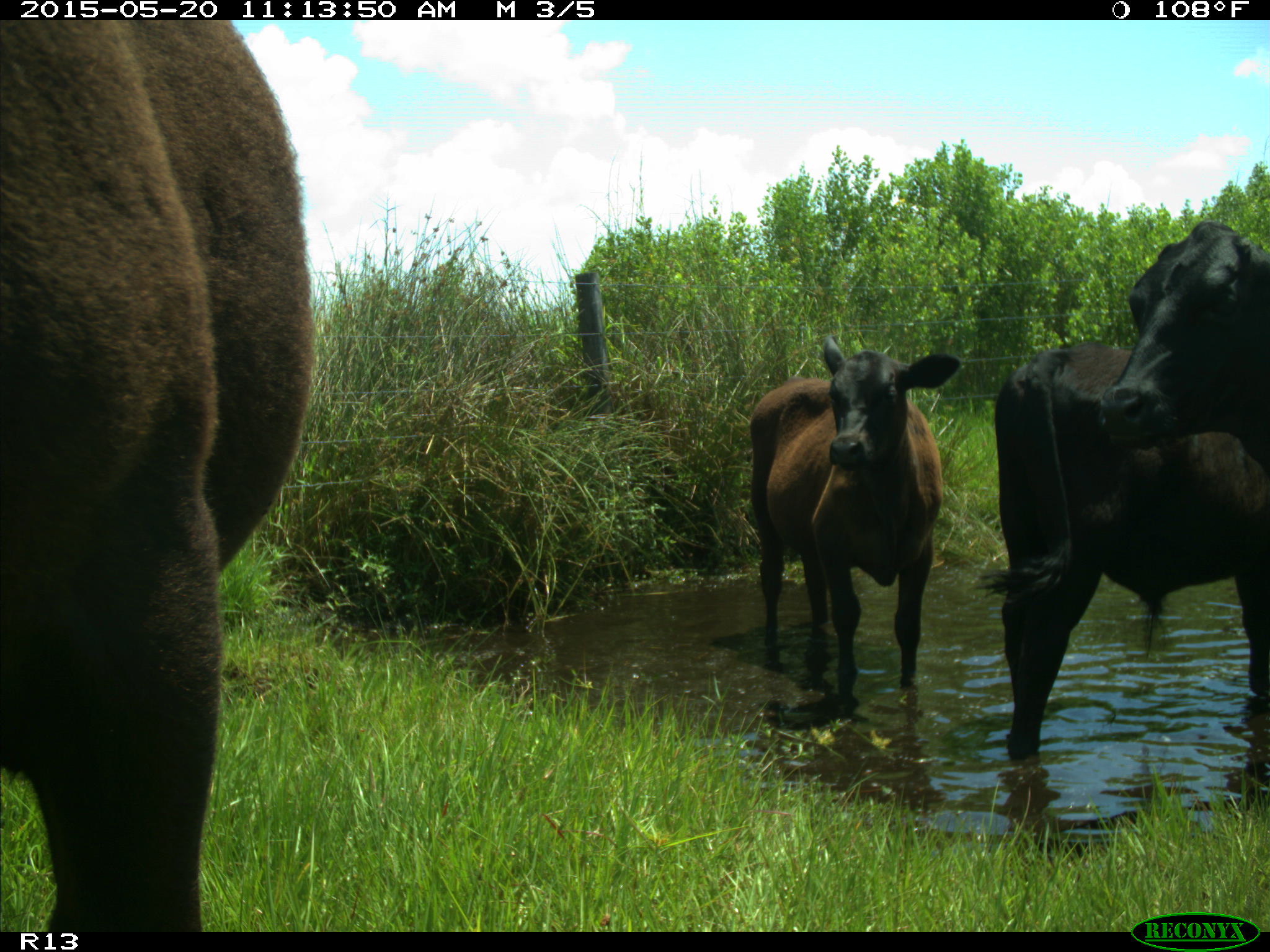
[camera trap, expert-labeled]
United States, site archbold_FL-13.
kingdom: Animalia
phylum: Chordata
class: Mammalia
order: Artiodactyla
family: Bovidae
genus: Bos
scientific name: Bos taurus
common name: domestic cow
Bos taurus (domestic cow).